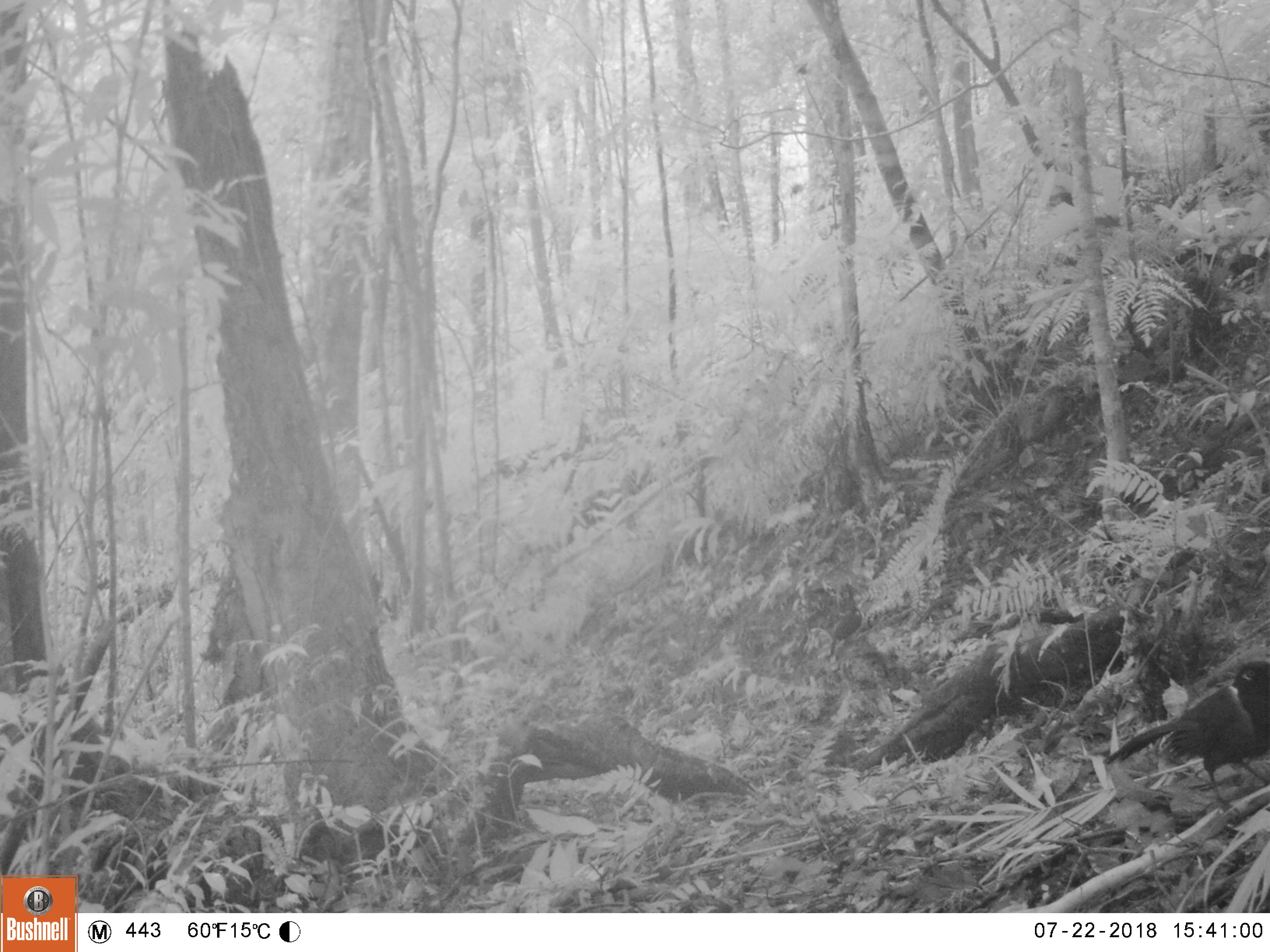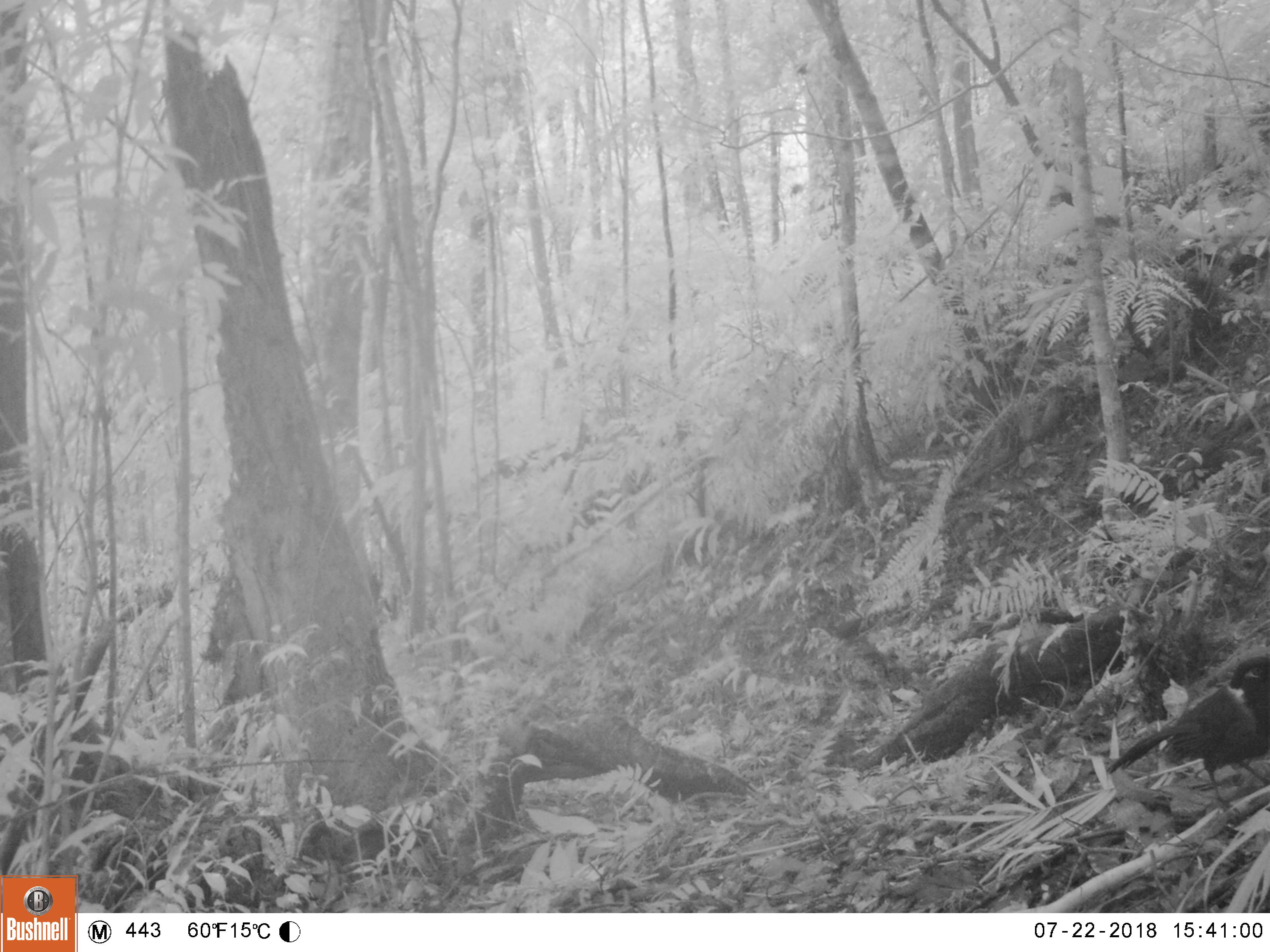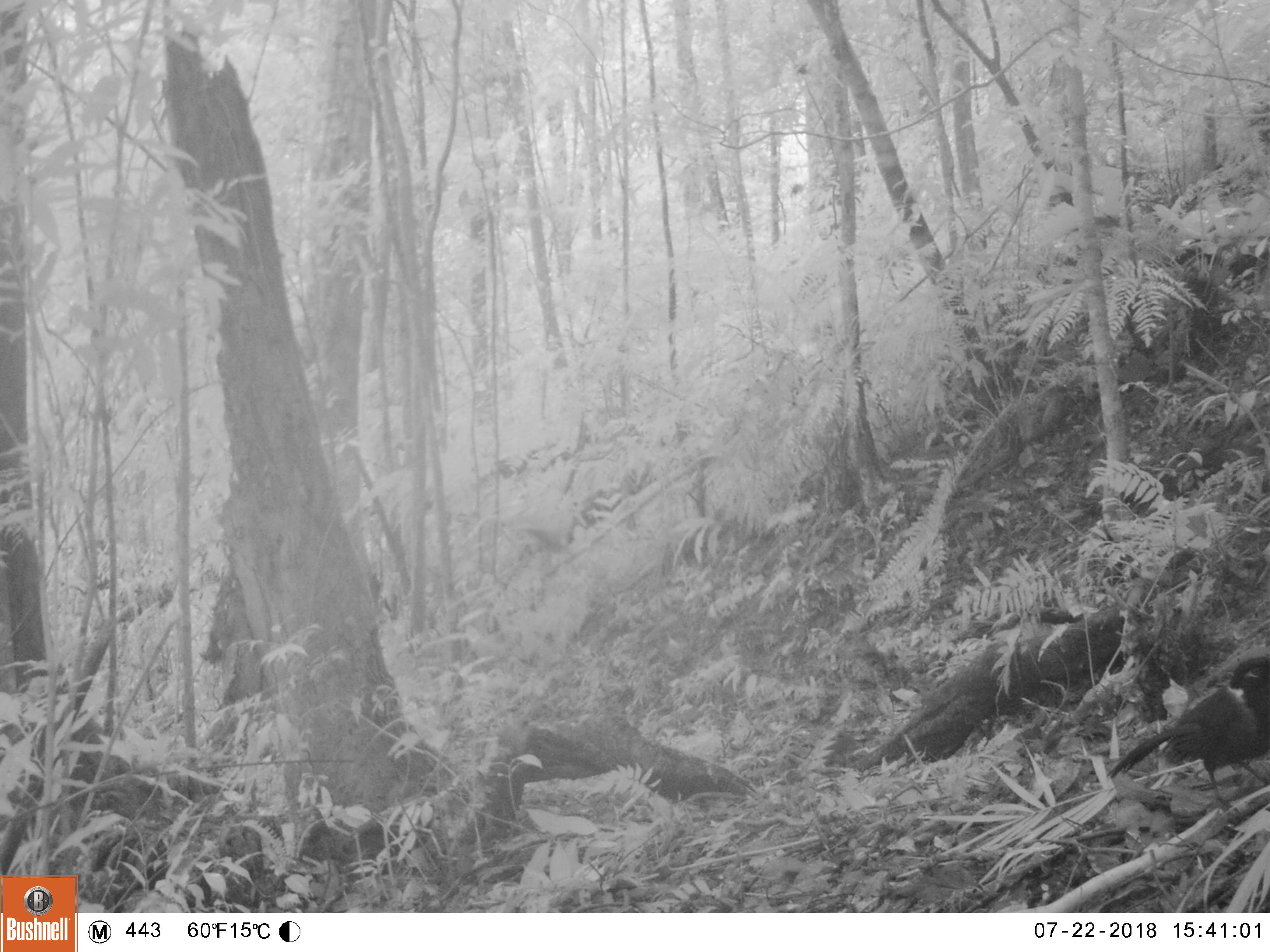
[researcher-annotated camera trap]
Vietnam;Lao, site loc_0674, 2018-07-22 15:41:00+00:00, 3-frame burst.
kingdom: Animalia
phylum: Chordata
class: Aves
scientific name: Aves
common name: bird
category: unidentified bird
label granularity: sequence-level